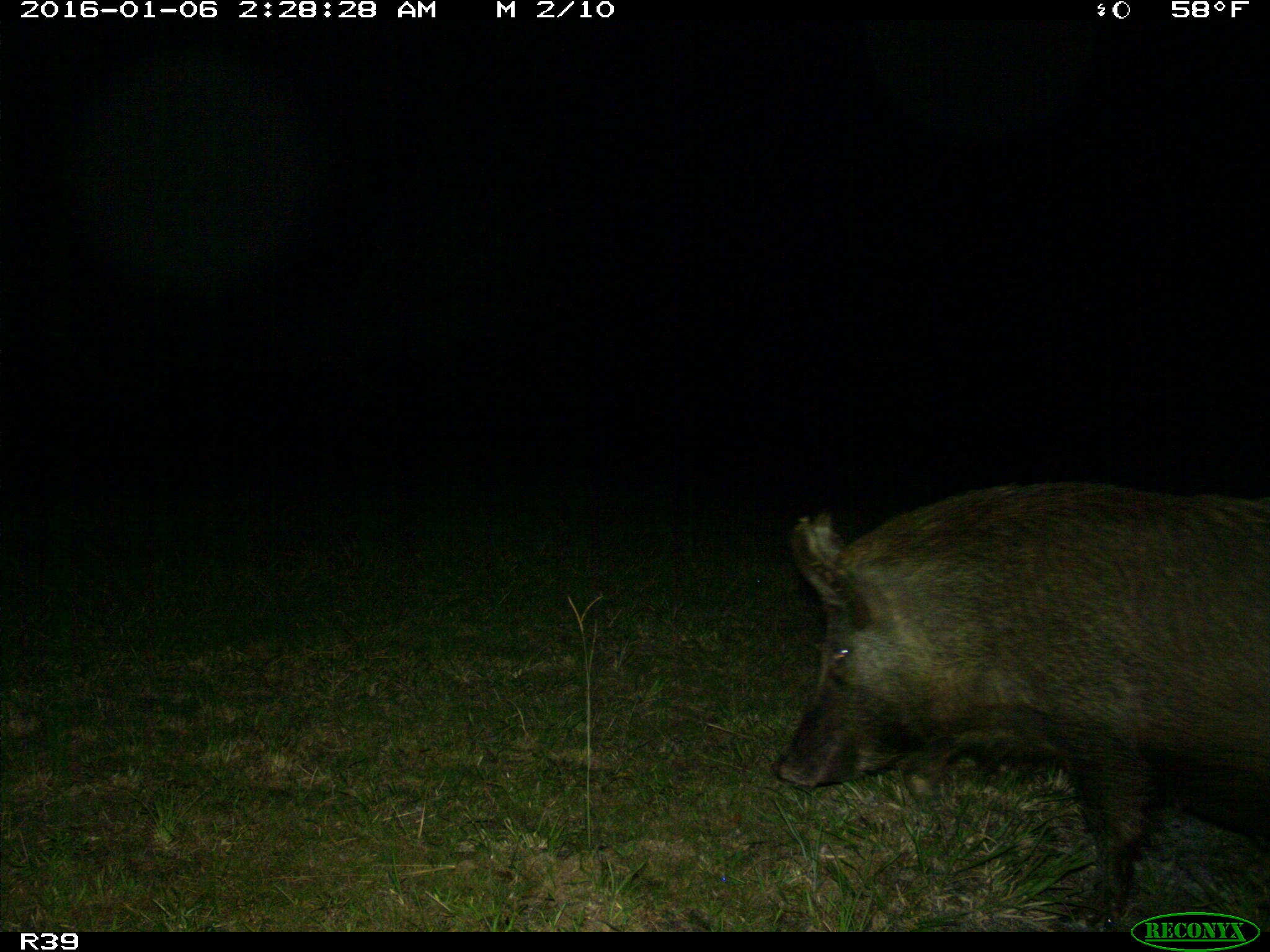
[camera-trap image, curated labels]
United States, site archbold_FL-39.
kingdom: Animalia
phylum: Chordata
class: Mammalia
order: Artiodactyla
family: Suidae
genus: Sus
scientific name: Sus scrofa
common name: wild boar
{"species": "Sus scrofa (wild boar)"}